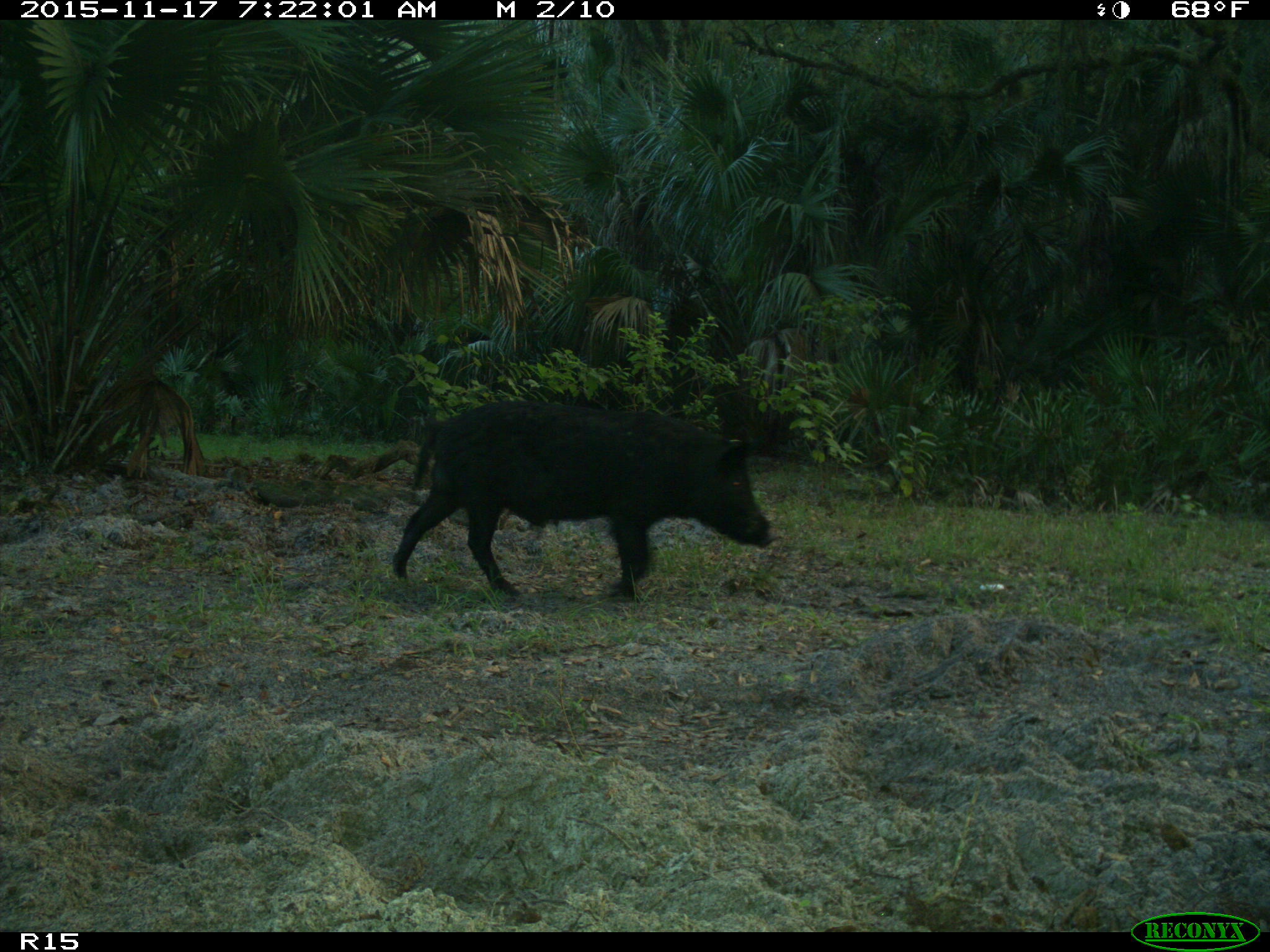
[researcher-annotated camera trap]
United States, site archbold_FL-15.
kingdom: Animalia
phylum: Chordata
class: Mammalia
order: Artiodactyla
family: Suidae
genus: Sus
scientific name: Sus scrofa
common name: wild boar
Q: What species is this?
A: Sus scrofa (wild boar).